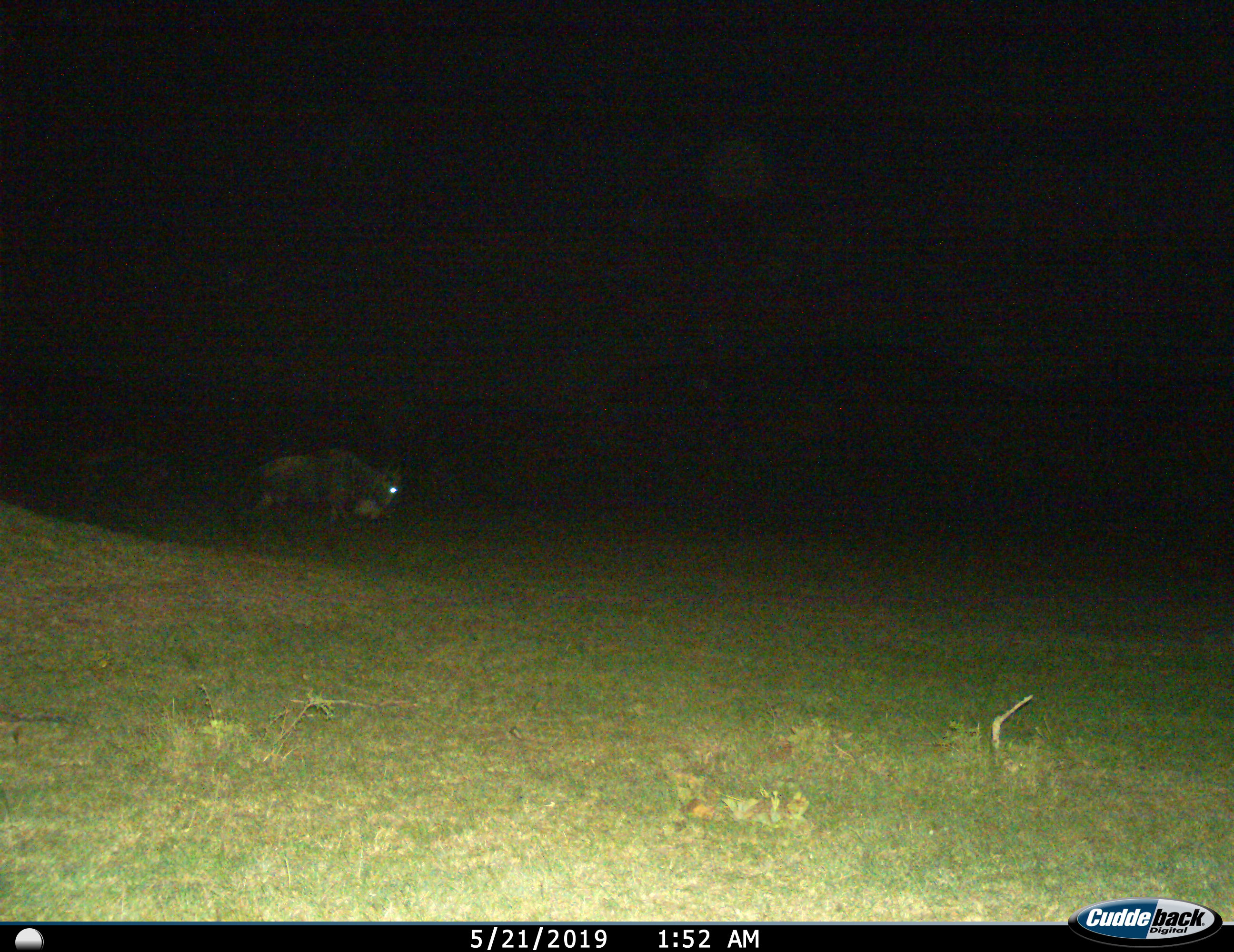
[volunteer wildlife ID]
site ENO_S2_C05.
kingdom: Animalia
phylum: Chordata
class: Mammalia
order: Artiodactyla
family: Bovidae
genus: Connochaetes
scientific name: Connochaetes taurinus taurinus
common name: blue wildebeest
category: wildebeestblue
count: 1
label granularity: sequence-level